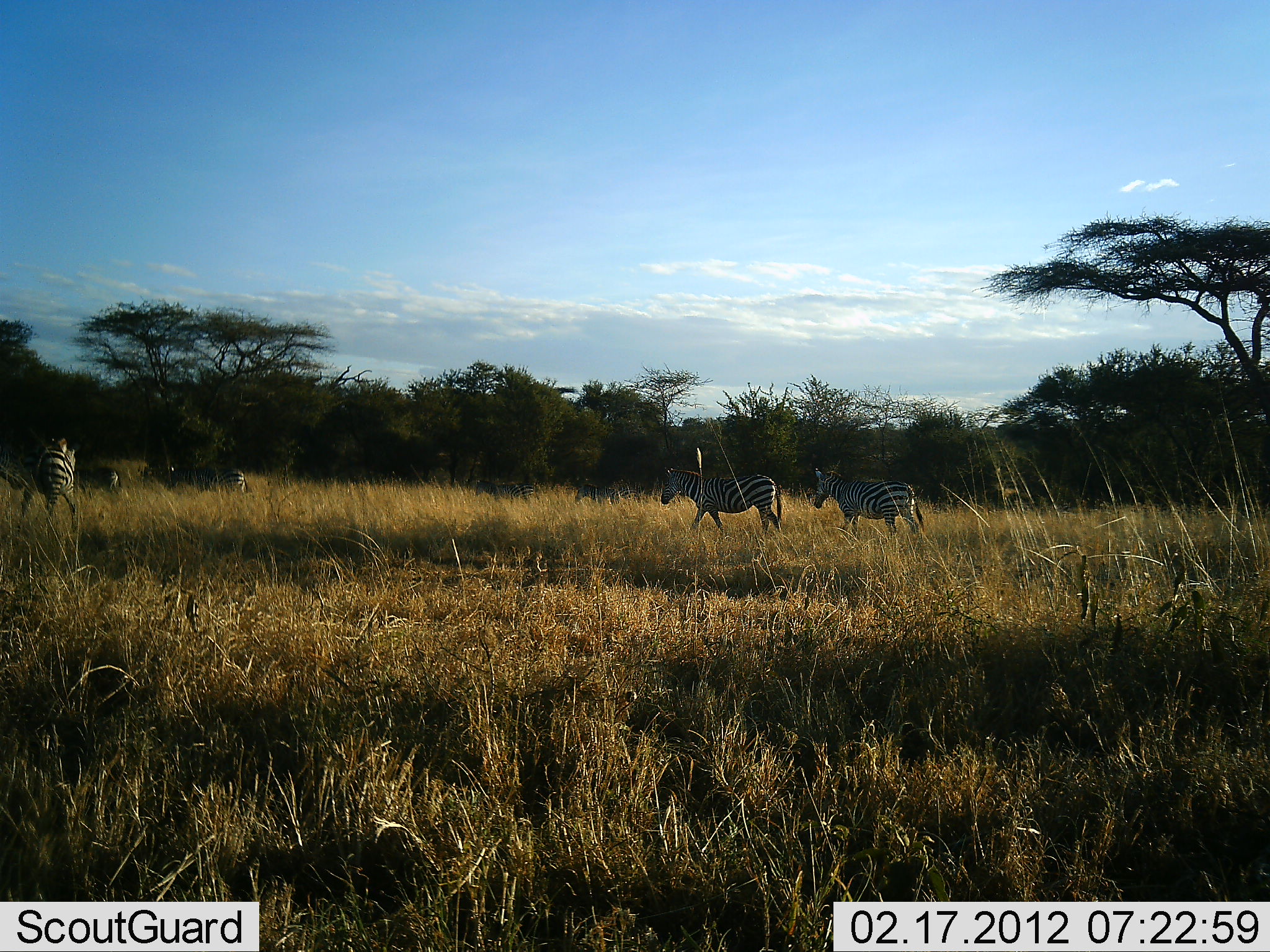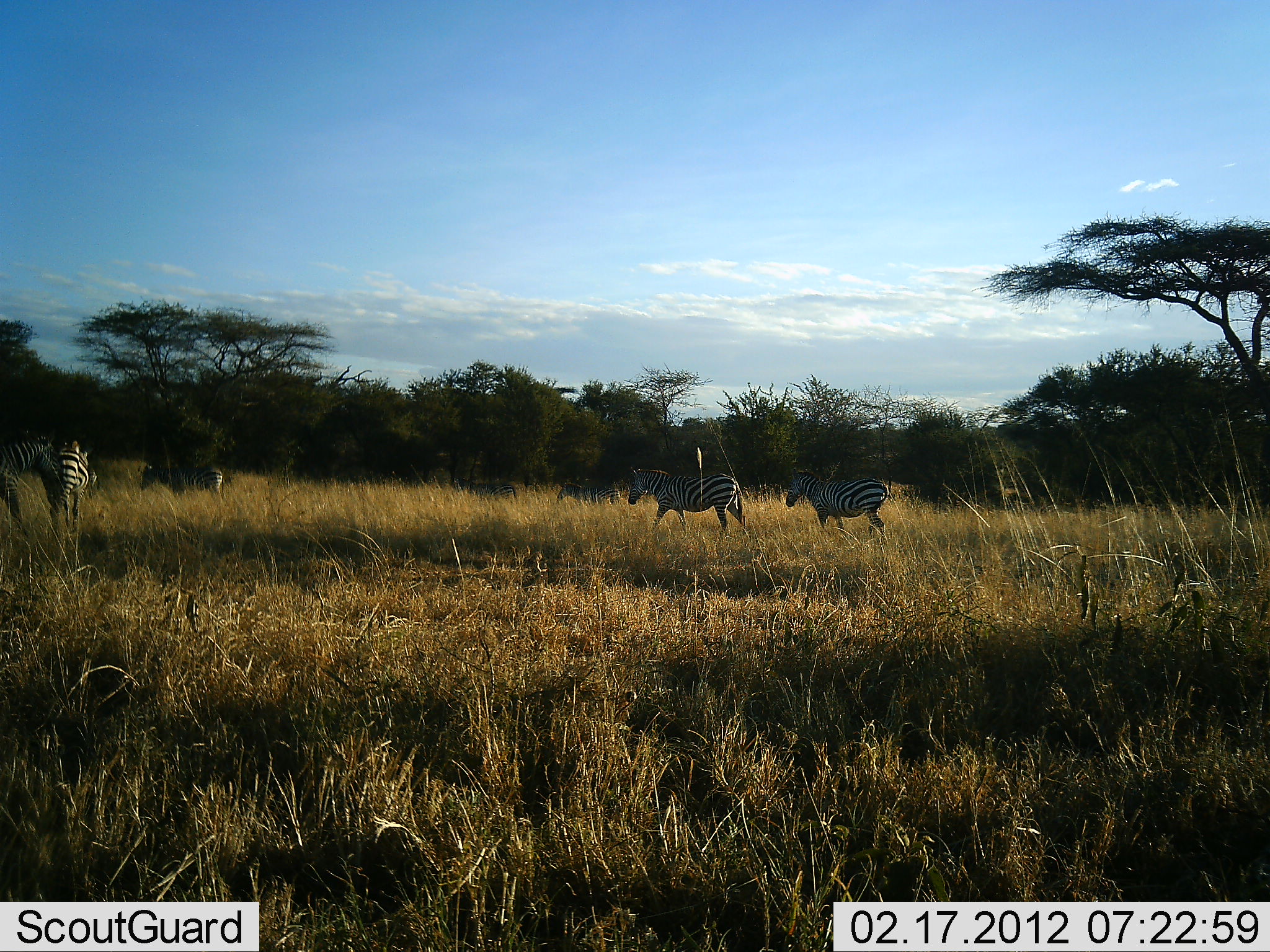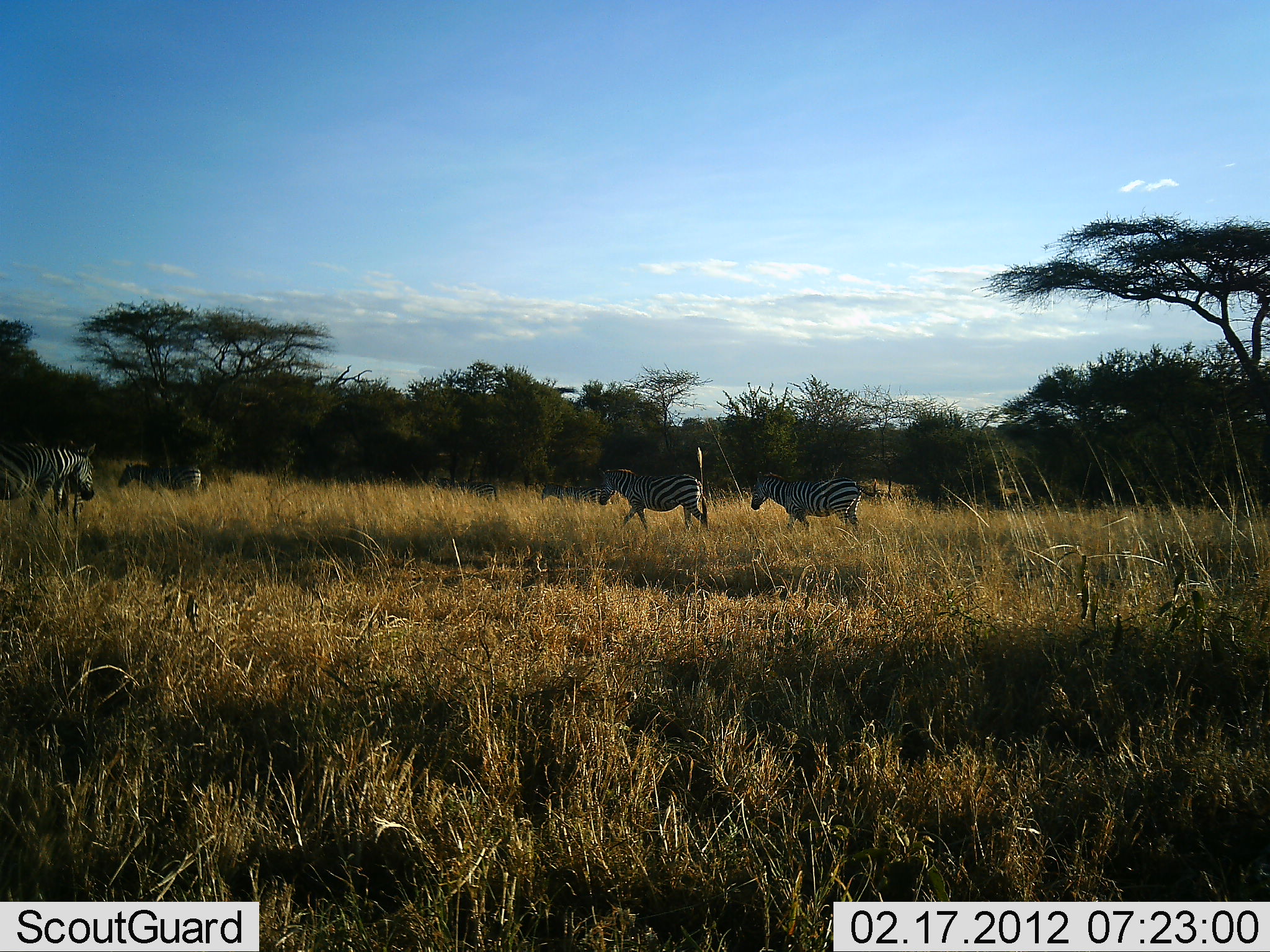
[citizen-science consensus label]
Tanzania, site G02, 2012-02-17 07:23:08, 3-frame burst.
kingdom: Animalia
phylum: Chordata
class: Mammalia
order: Perissodactyla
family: Equidae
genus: Equus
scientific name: Equus quagga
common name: plains zebra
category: zebra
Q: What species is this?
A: Zebra (plains zebra) (Equus quagga).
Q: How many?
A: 7.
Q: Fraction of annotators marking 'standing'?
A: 17%.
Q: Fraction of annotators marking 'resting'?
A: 0%.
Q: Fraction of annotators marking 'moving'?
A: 94%.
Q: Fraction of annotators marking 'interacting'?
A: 0%.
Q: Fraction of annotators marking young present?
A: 0%.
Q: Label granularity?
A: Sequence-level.